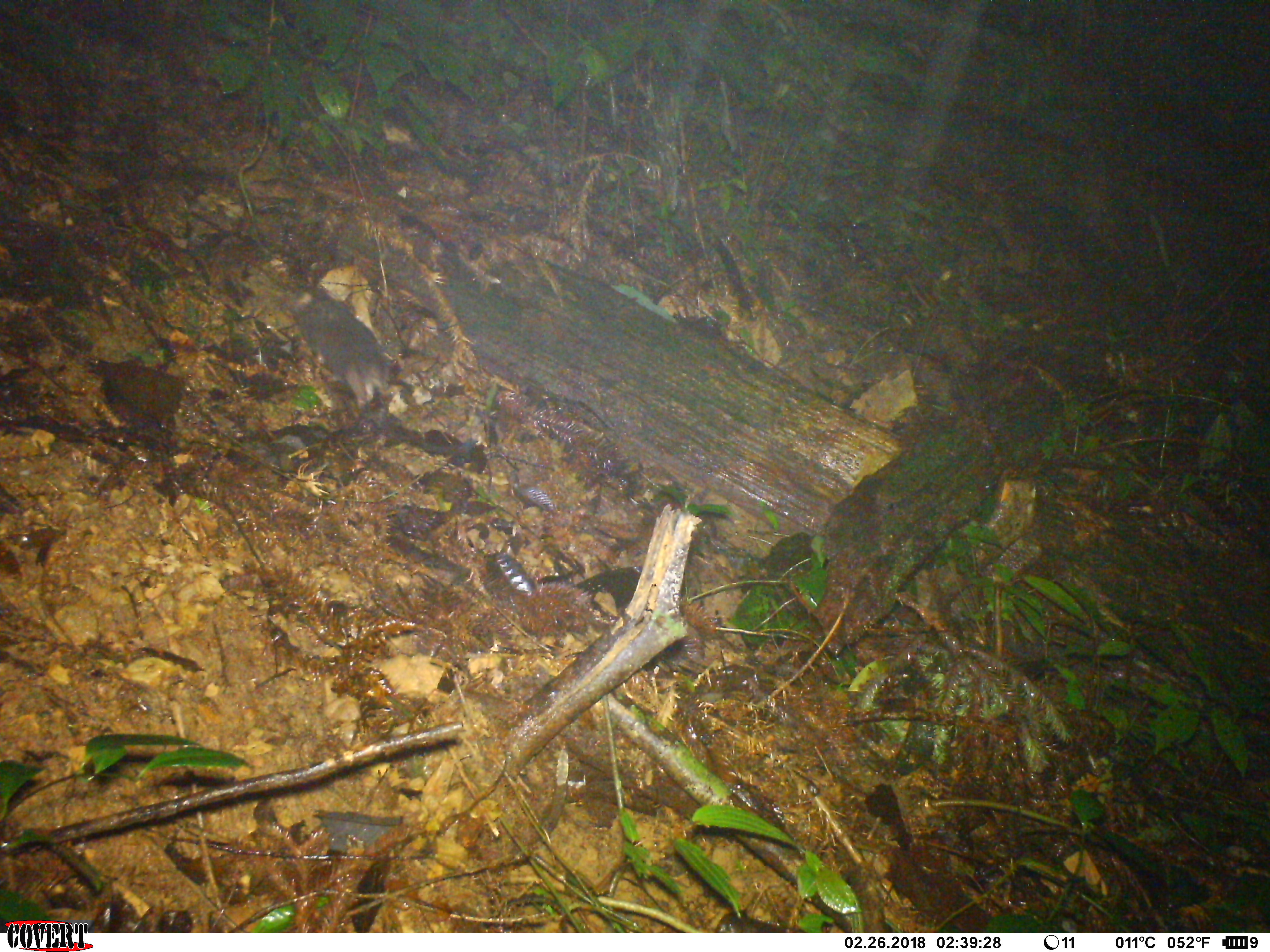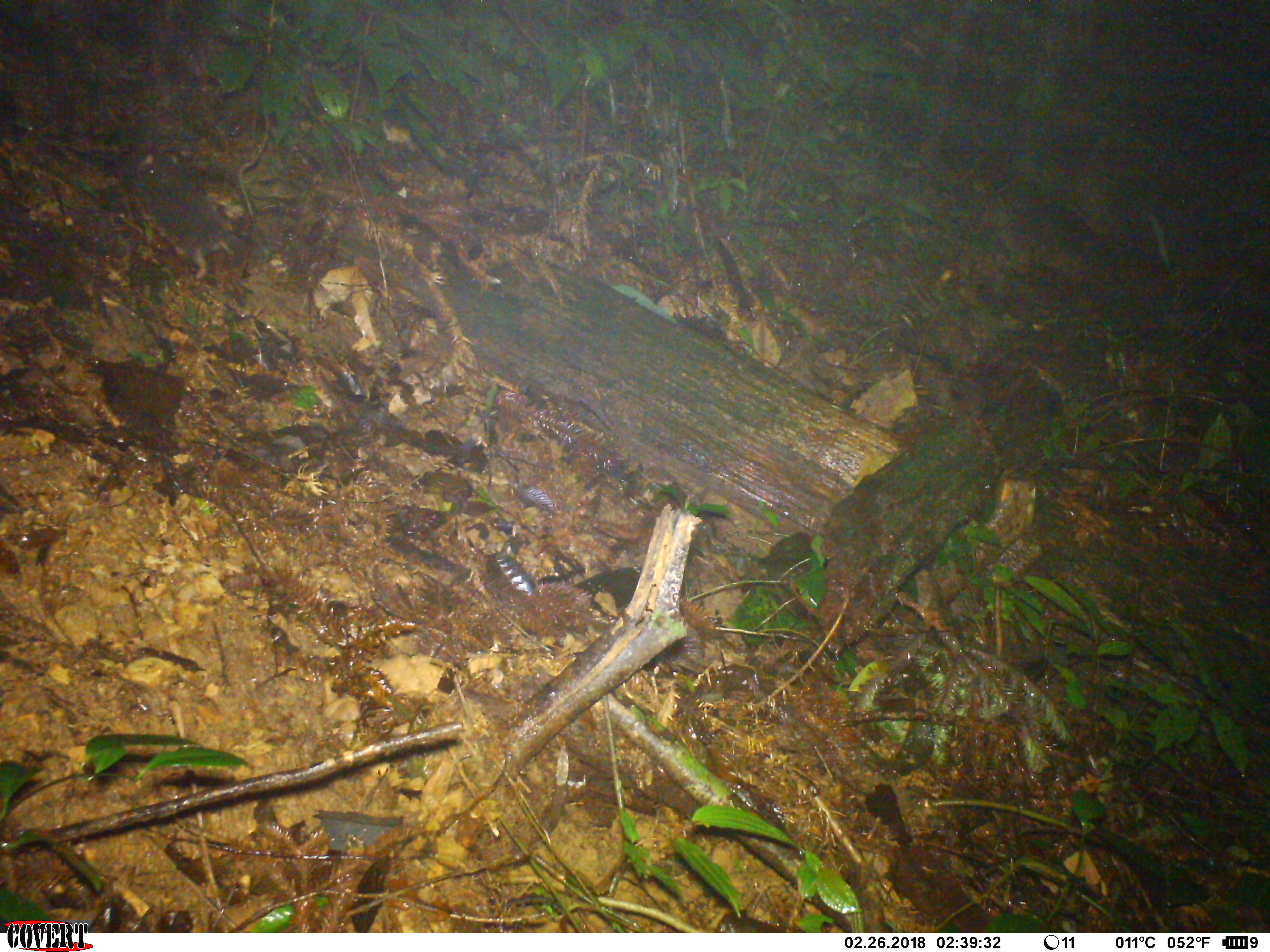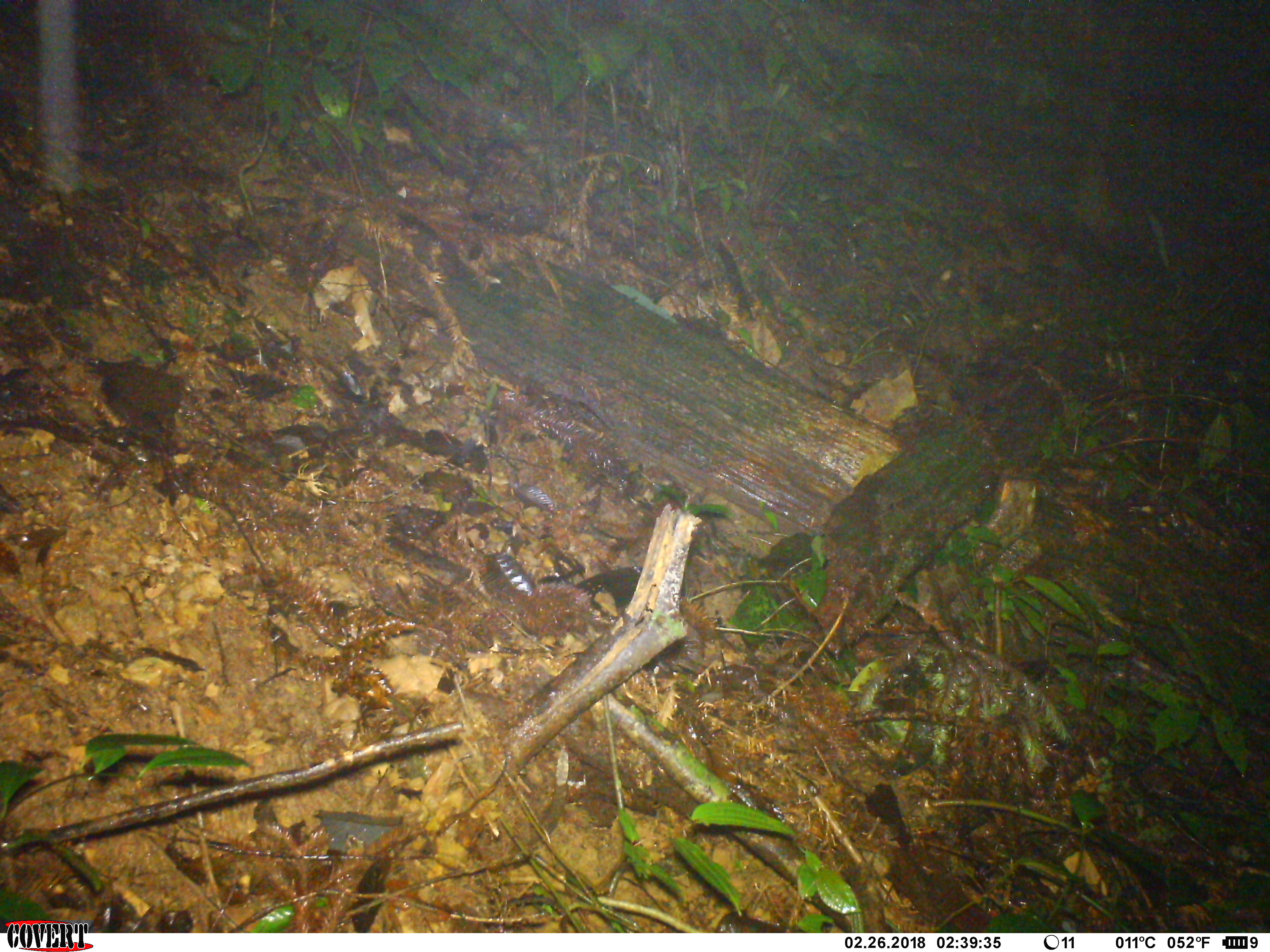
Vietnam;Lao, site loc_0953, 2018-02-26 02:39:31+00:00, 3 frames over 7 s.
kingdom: Animalia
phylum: Chordata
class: Mammalia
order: Rodentia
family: Echimyidae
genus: Dactylomys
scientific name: Dactylomys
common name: bamboo rat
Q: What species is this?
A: Bamboo rat (Dactylomys).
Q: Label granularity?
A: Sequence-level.